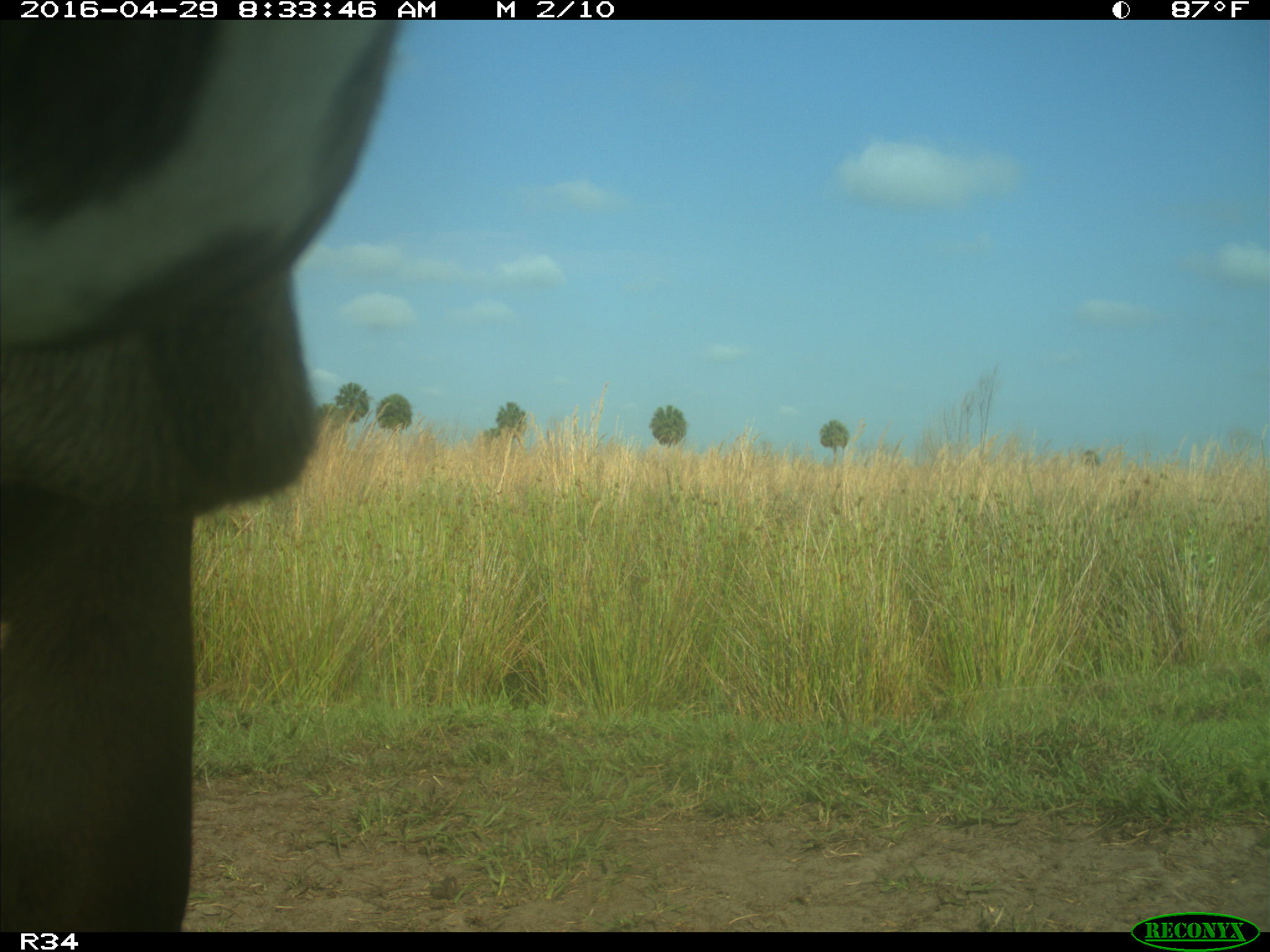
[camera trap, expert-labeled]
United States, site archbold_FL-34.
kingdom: Animalia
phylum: Chordata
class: Mammalia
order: Artiodactyla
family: Bovidae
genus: Bos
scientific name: Bos taurus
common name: domestic cow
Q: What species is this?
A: Bos taurus (domestic cow).